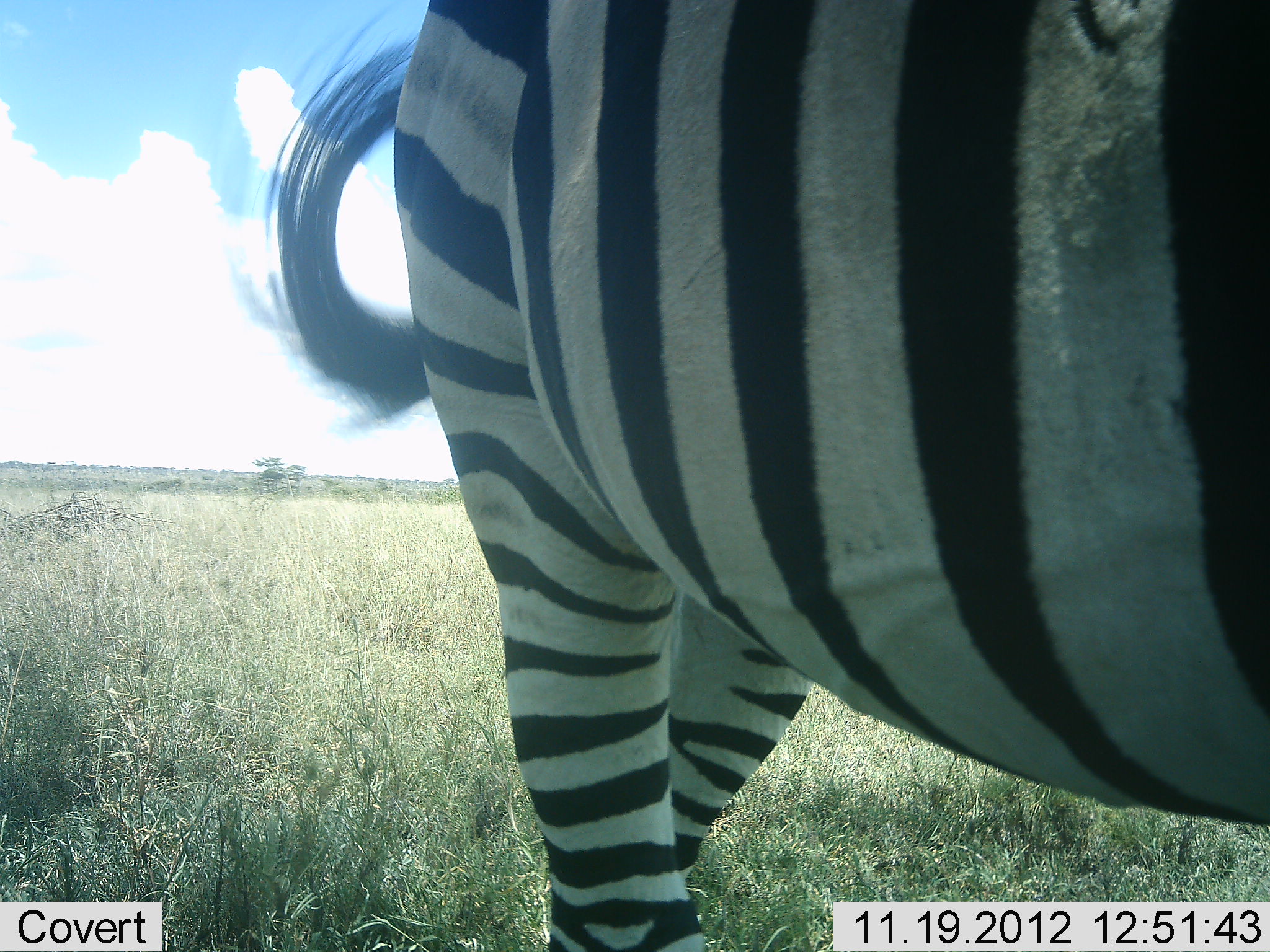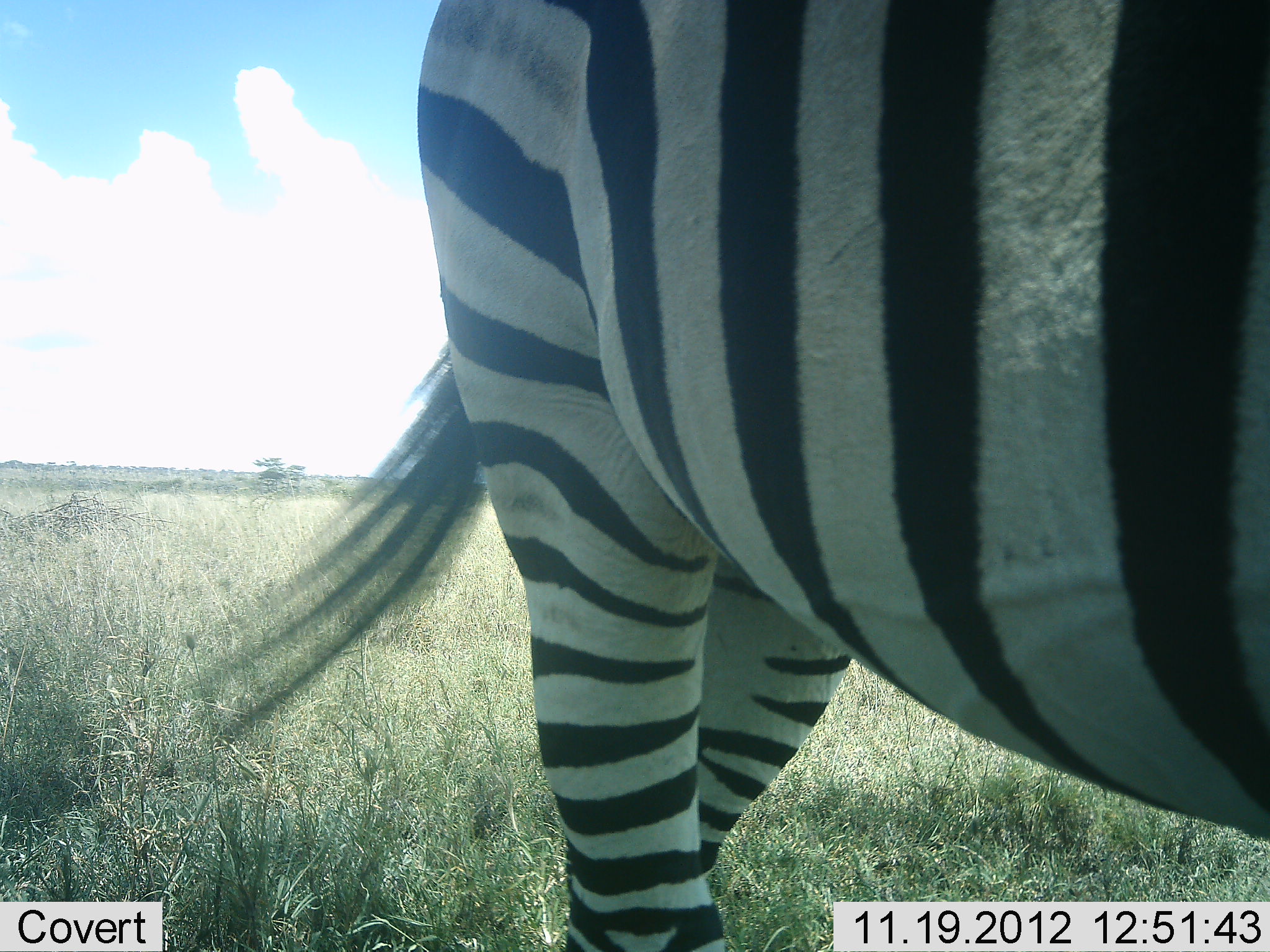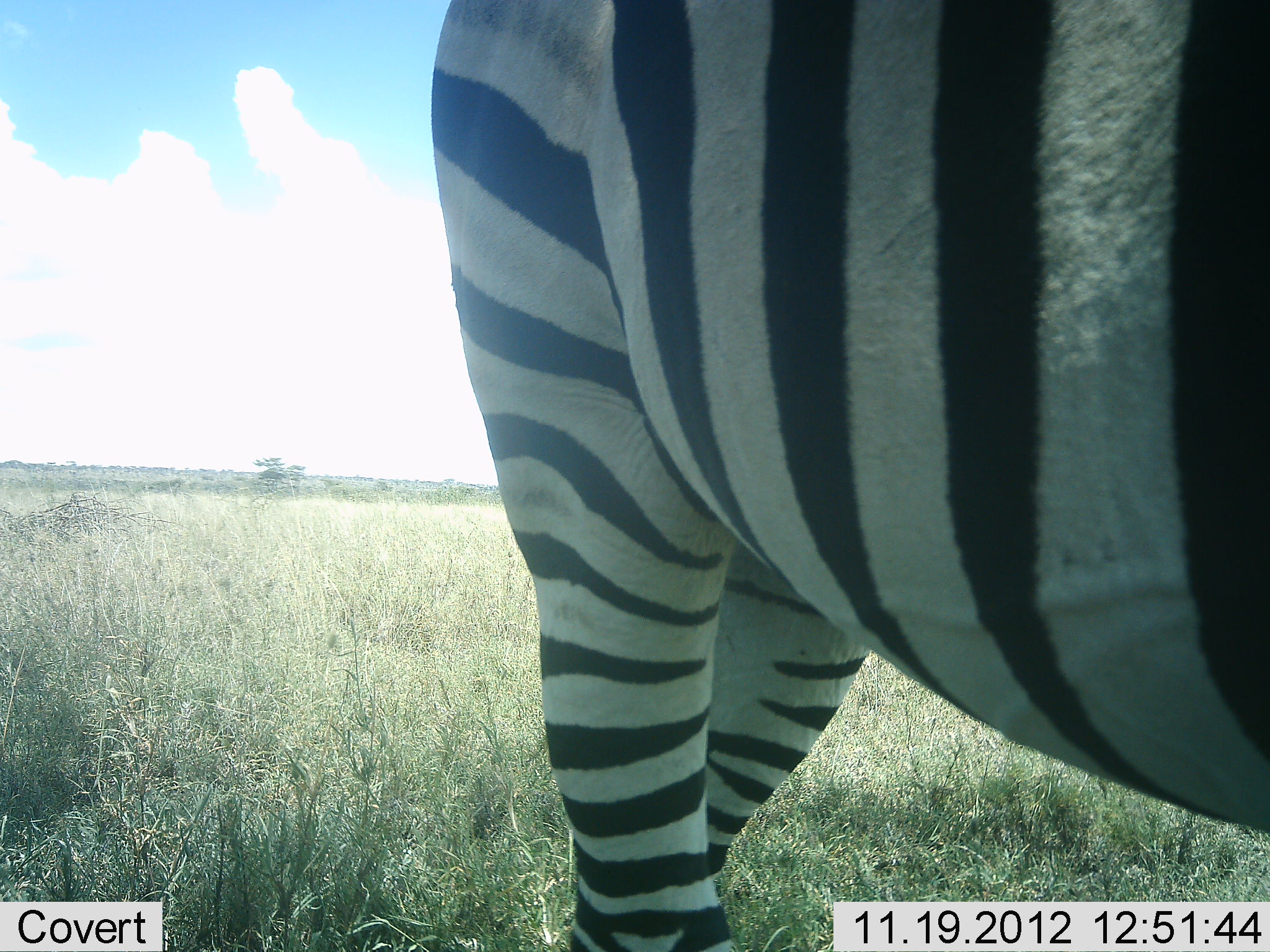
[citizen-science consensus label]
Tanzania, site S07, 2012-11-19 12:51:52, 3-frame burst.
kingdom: Animalia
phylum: Chordata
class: Mammalia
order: Perissodactyla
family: Equidae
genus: Equus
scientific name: Equus quagga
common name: plains zebra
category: zebra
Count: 1.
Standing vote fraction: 80%.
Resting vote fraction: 0%.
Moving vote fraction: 20%.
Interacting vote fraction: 0%.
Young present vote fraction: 0%.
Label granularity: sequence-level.